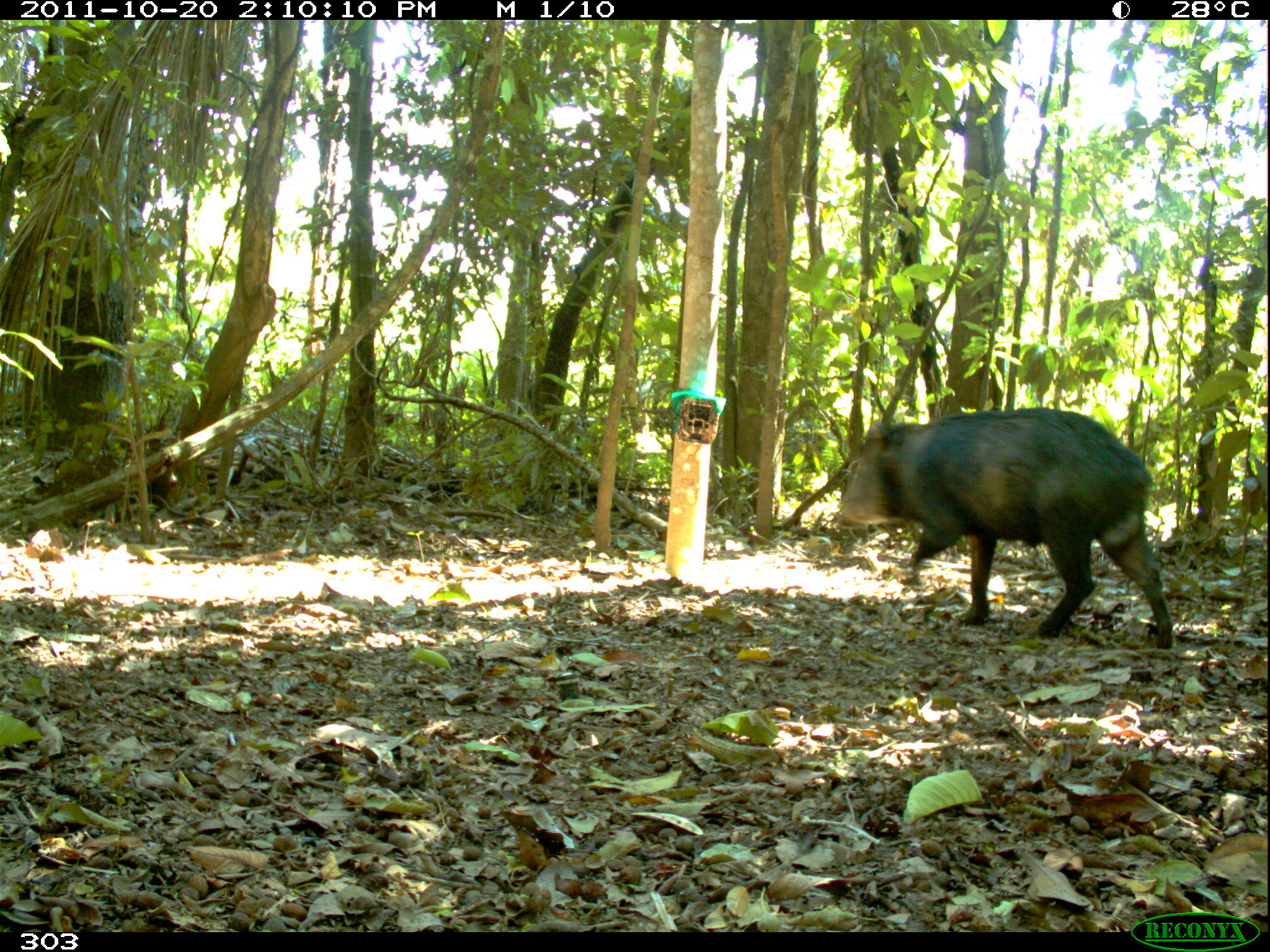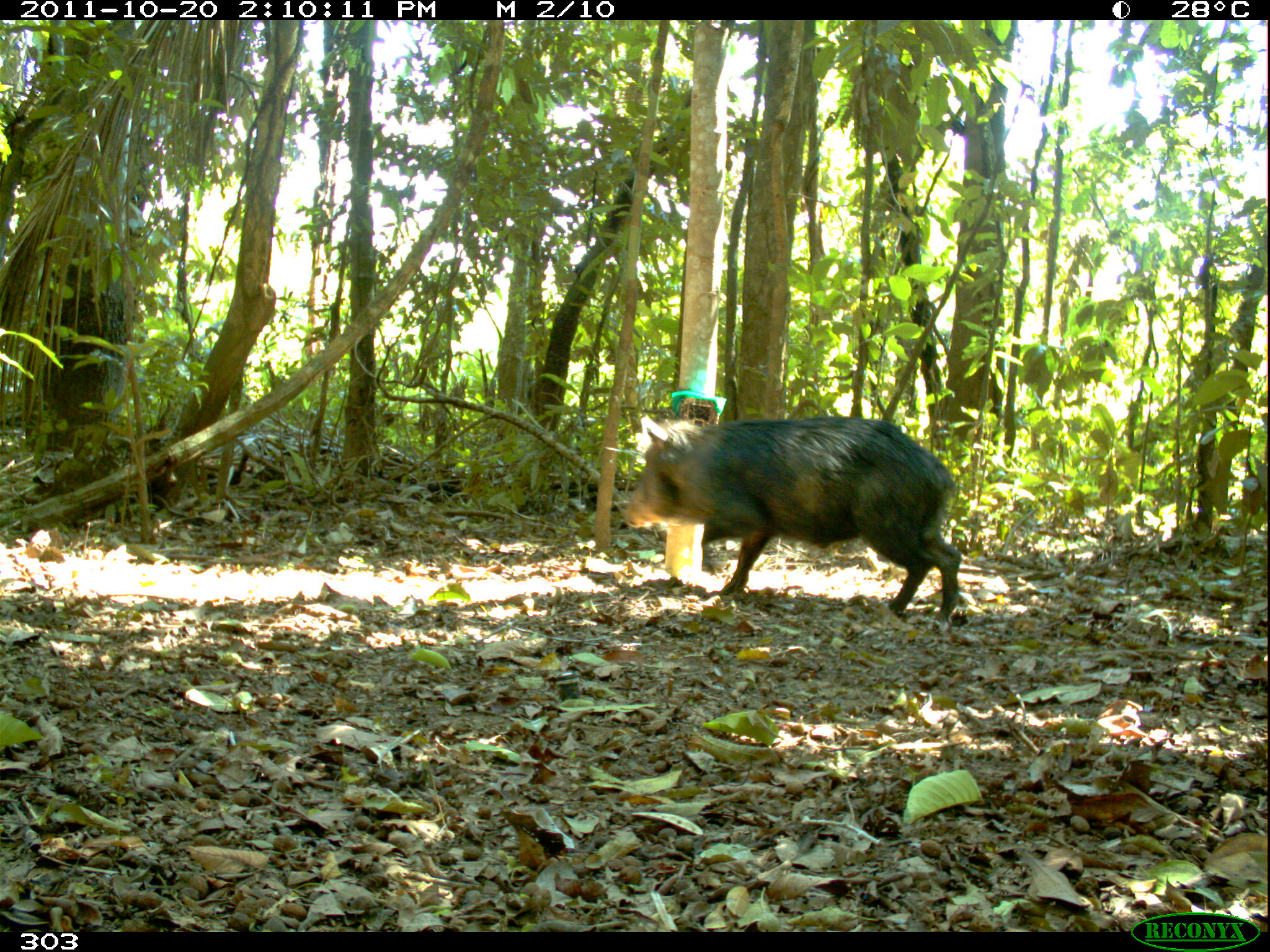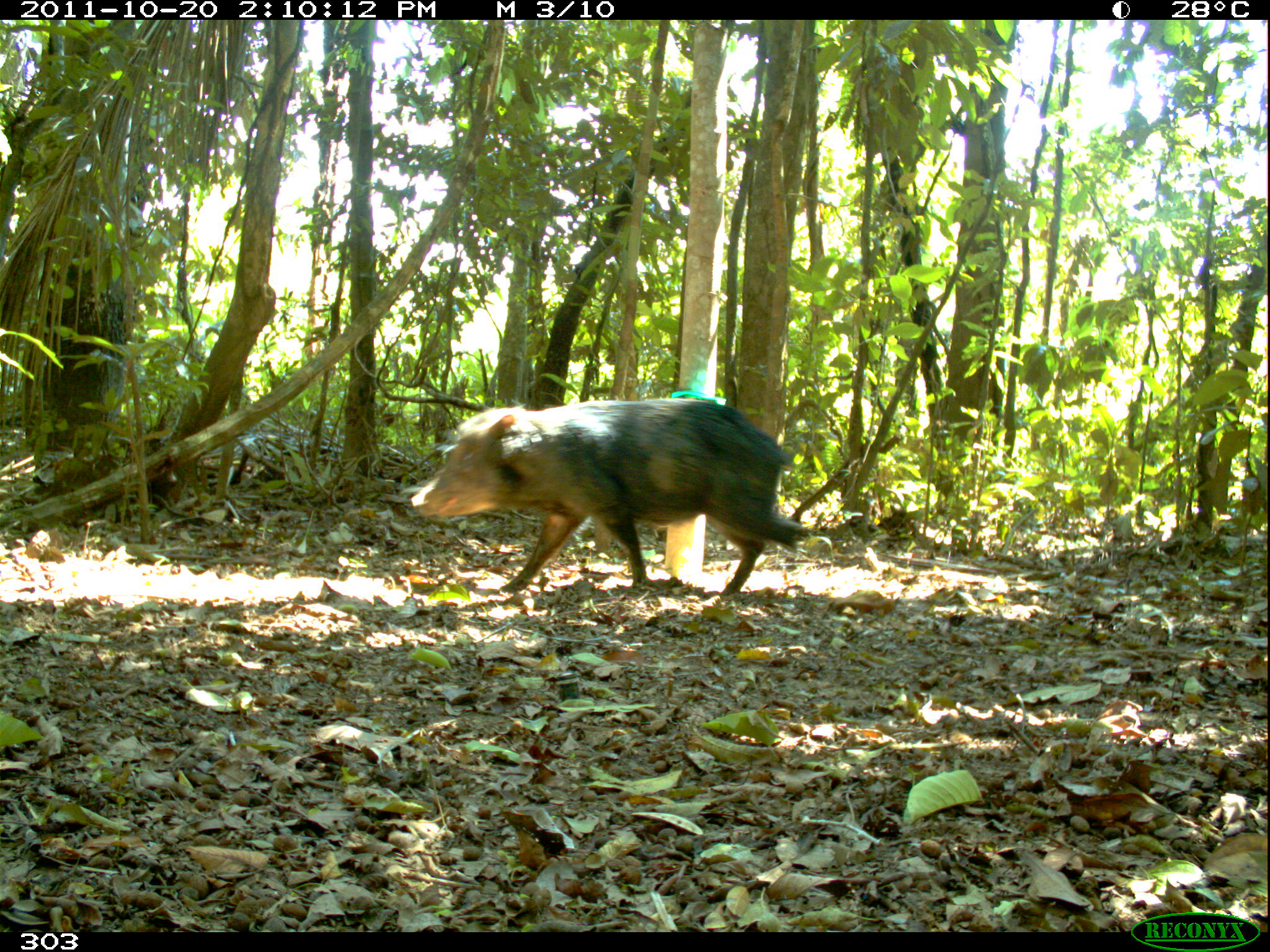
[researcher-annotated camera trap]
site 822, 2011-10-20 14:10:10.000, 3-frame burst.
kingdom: Animalia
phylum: Chordata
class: Mammalia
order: Artiodactyla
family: Tayassuidae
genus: Tayassu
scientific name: Tayassu pecari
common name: white-lipped peccary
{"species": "Tayassu pecari (white-lipped peccary)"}